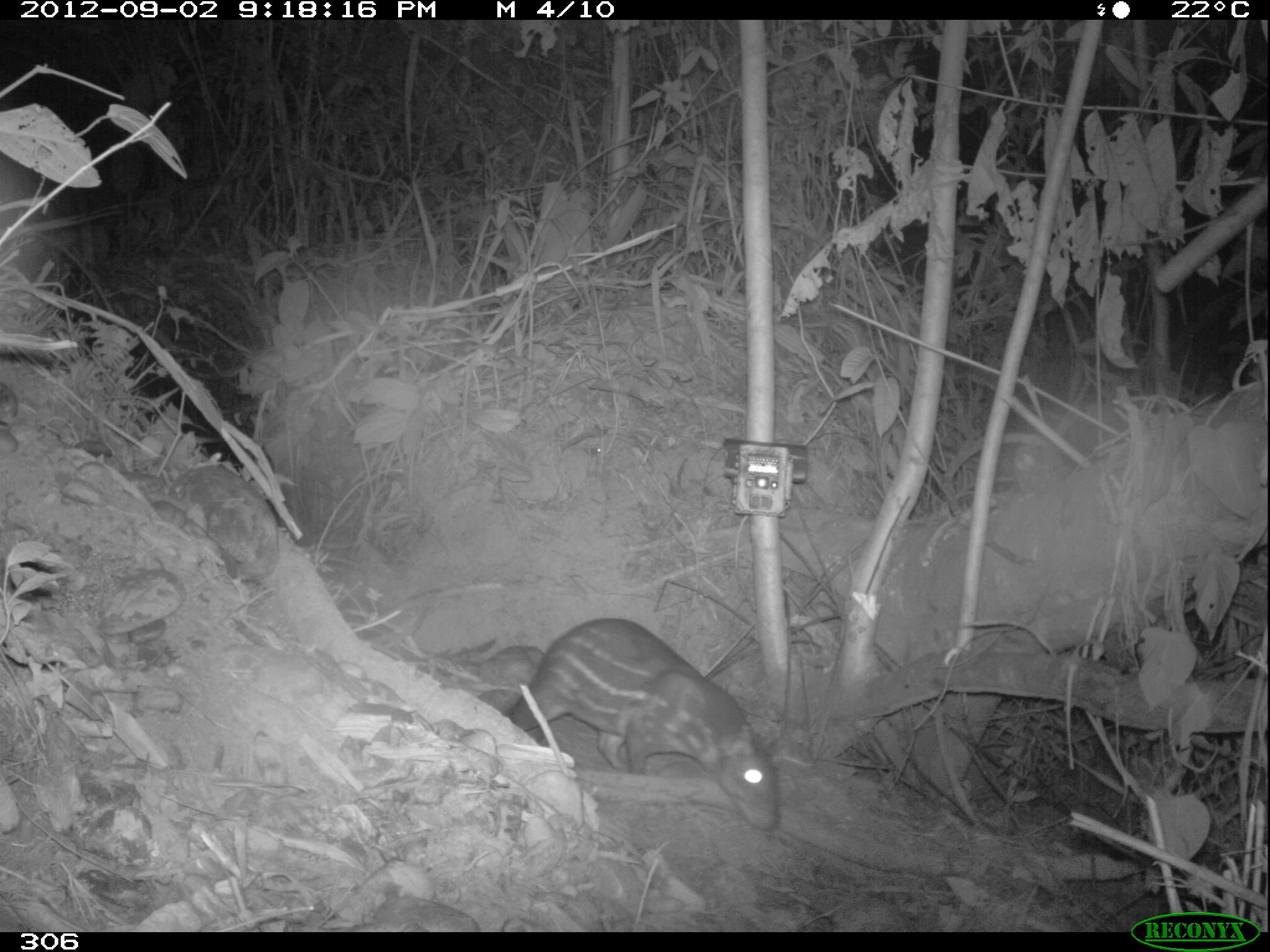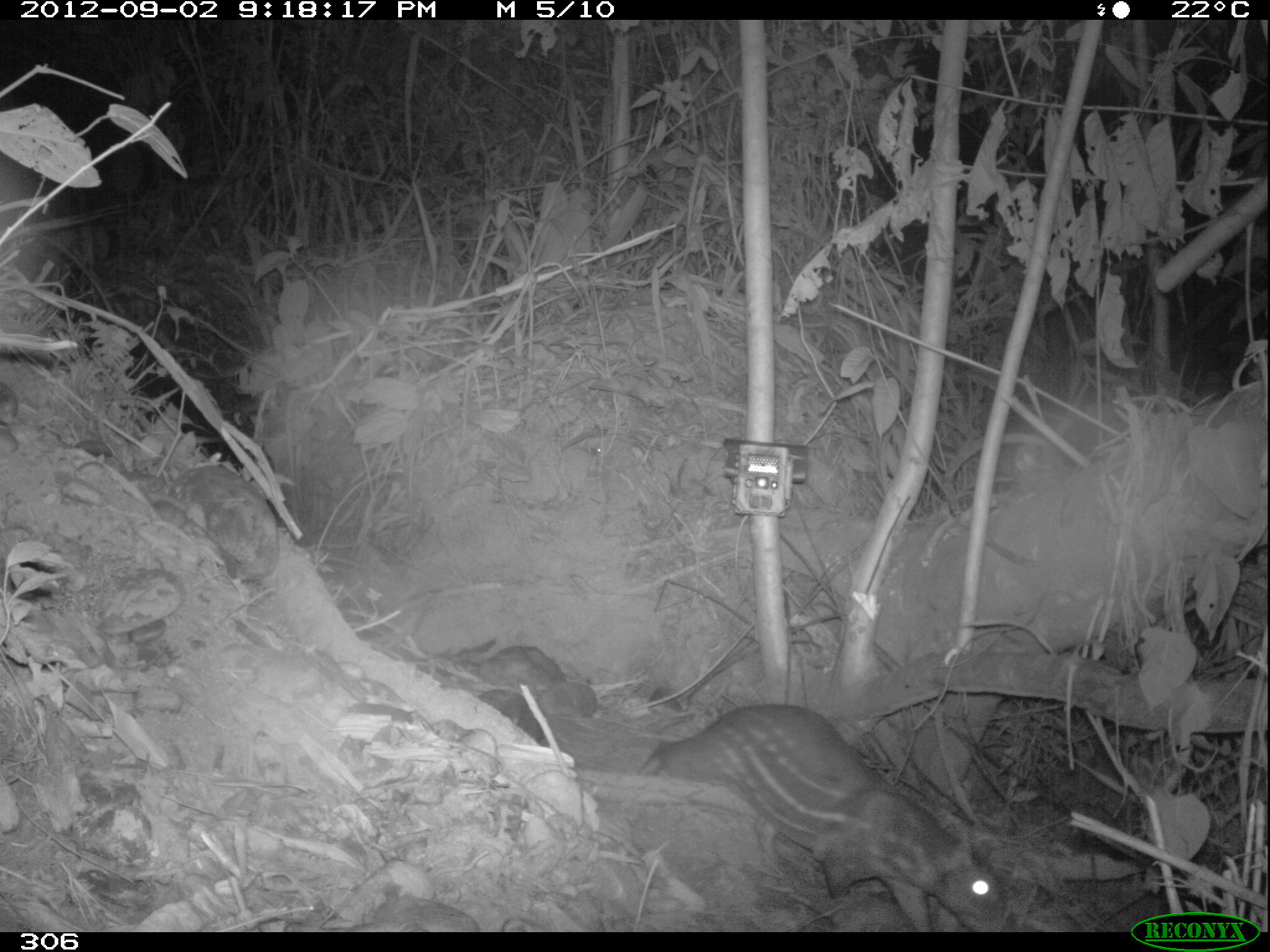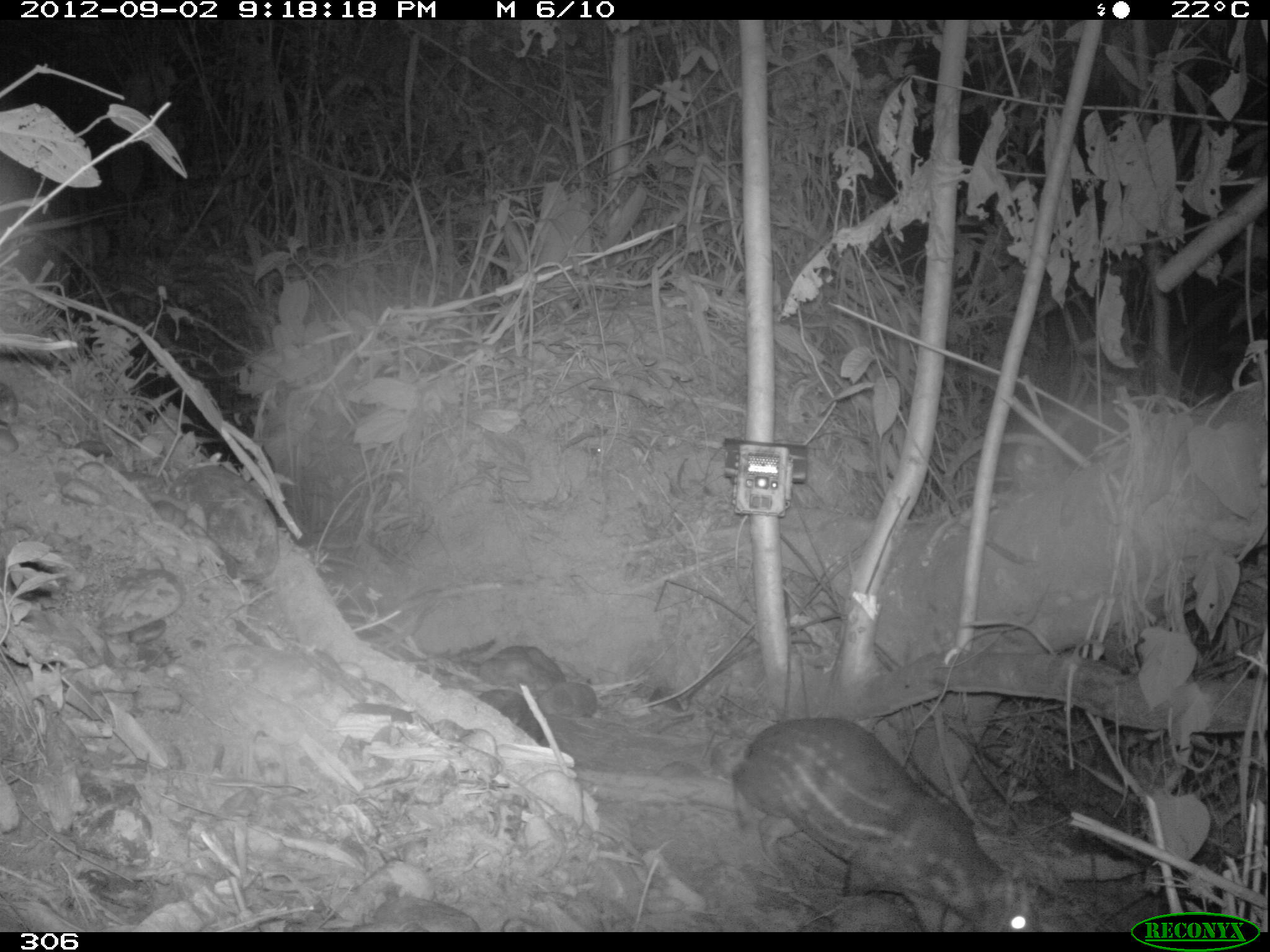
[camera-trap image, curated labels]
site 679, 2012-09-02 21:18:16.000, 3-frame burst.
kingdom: Animalia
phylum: Chordata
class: Mammalia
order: Rodentia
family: Cuniculidae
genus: Cuniculus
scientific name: Cuniculus paca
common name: spotted paca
Cuniculus paca (spotted paca).